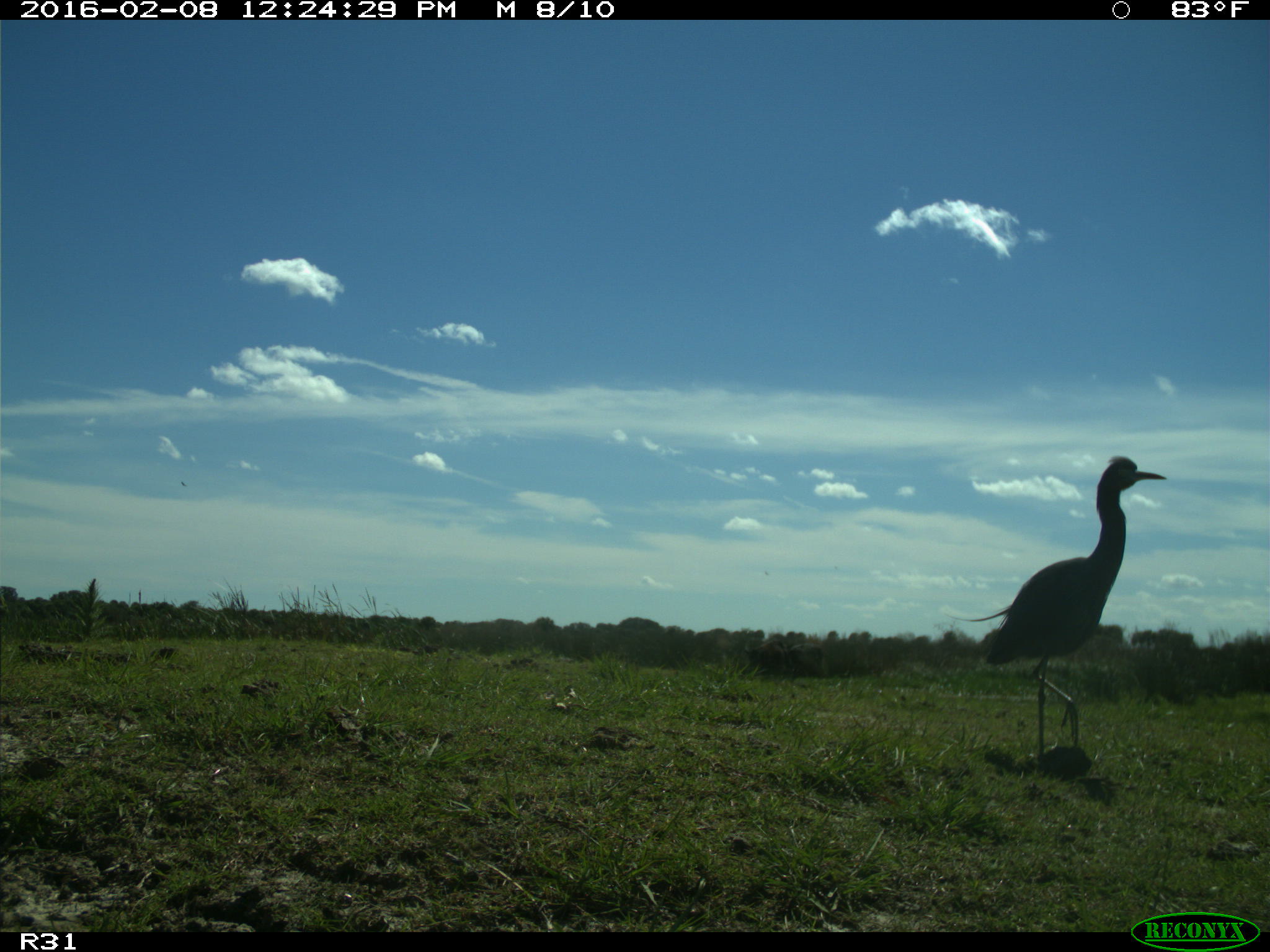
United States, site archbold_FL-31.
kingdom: Animalia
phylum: Chordata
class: Aves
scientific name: Aves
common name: birds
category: unidentified bird